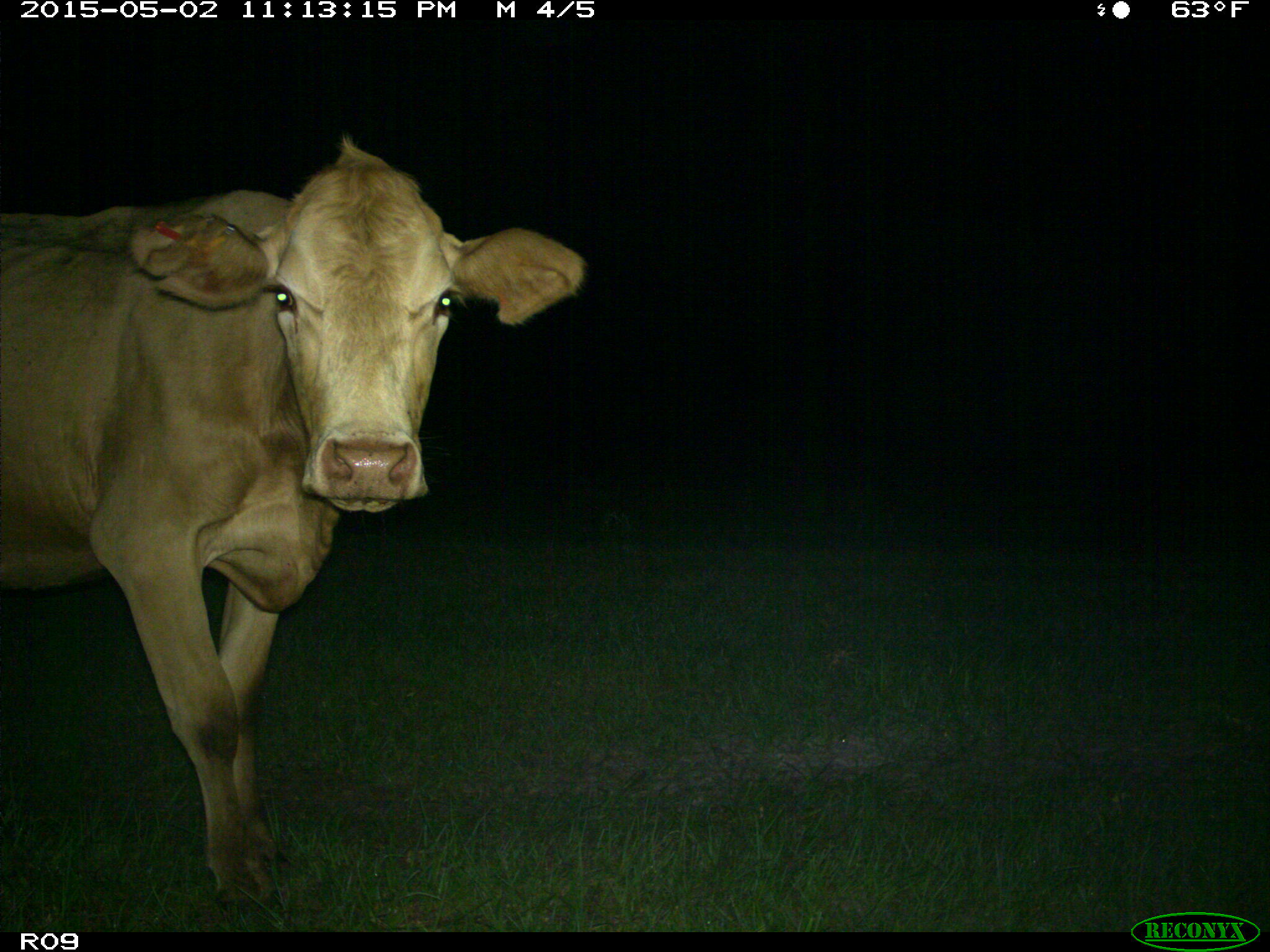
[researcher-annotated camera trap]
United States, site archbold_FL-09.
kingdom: Animalia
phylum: Chordata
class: Mammalia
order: Artiodactyla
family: Bovidae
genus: Bos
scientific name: Bos taurus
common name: domestic cow